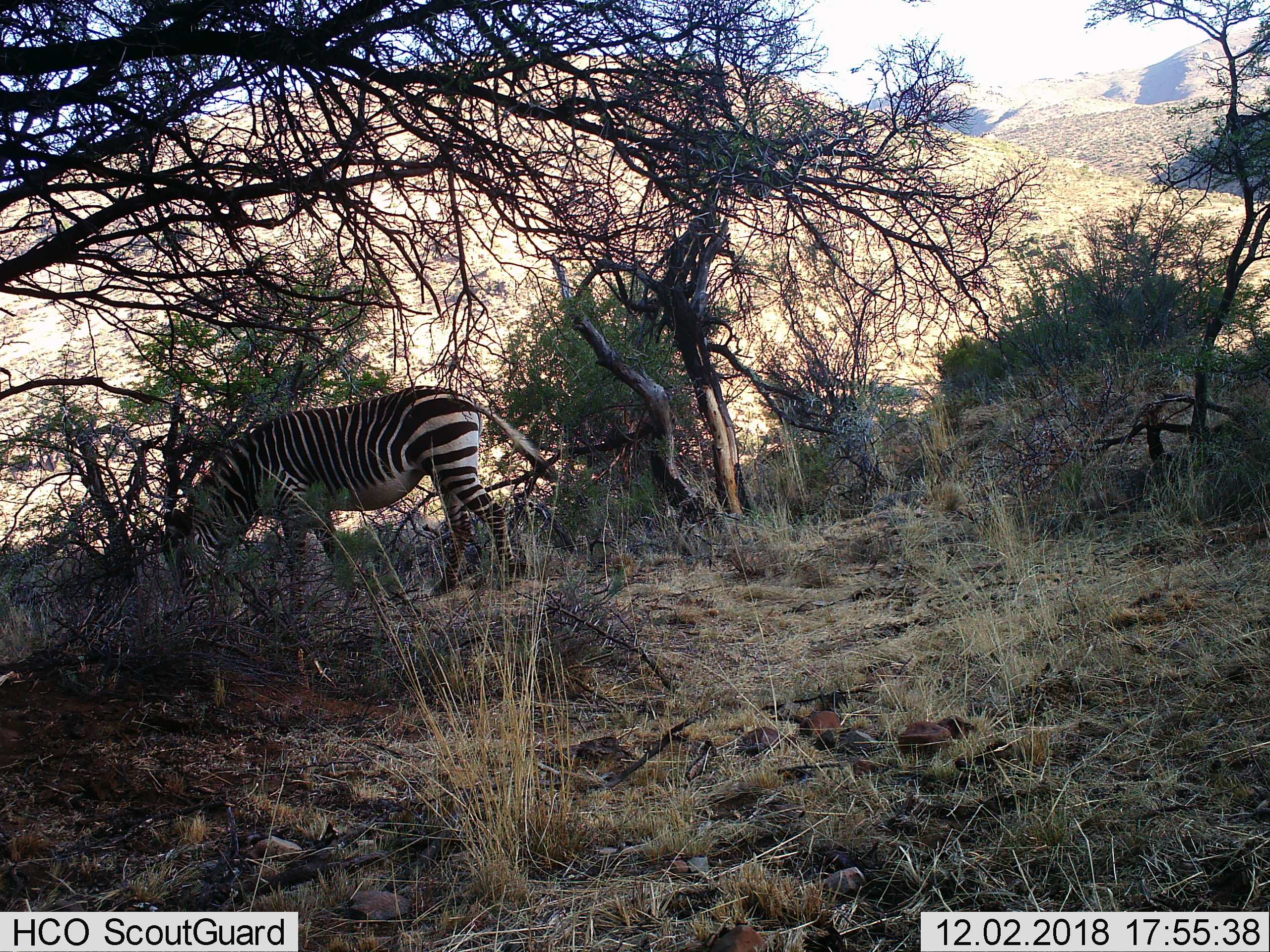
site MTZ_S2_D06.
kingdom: Animalia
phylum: Chordata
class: Mammalia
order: Perissodactyla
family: Equidae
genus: Equus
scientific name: Equus zebra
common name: mountain zebra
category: zebramountain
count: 1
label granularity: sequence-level